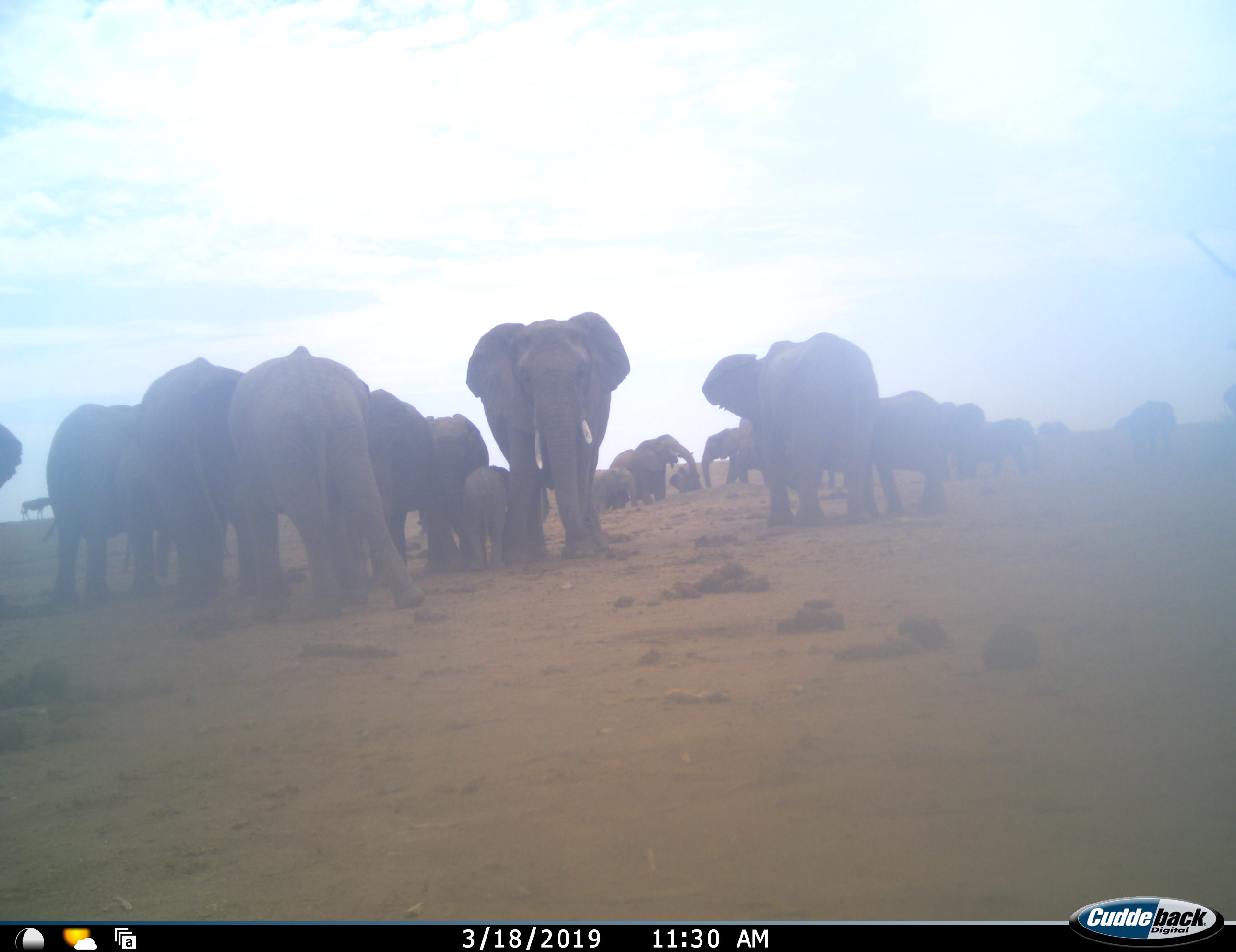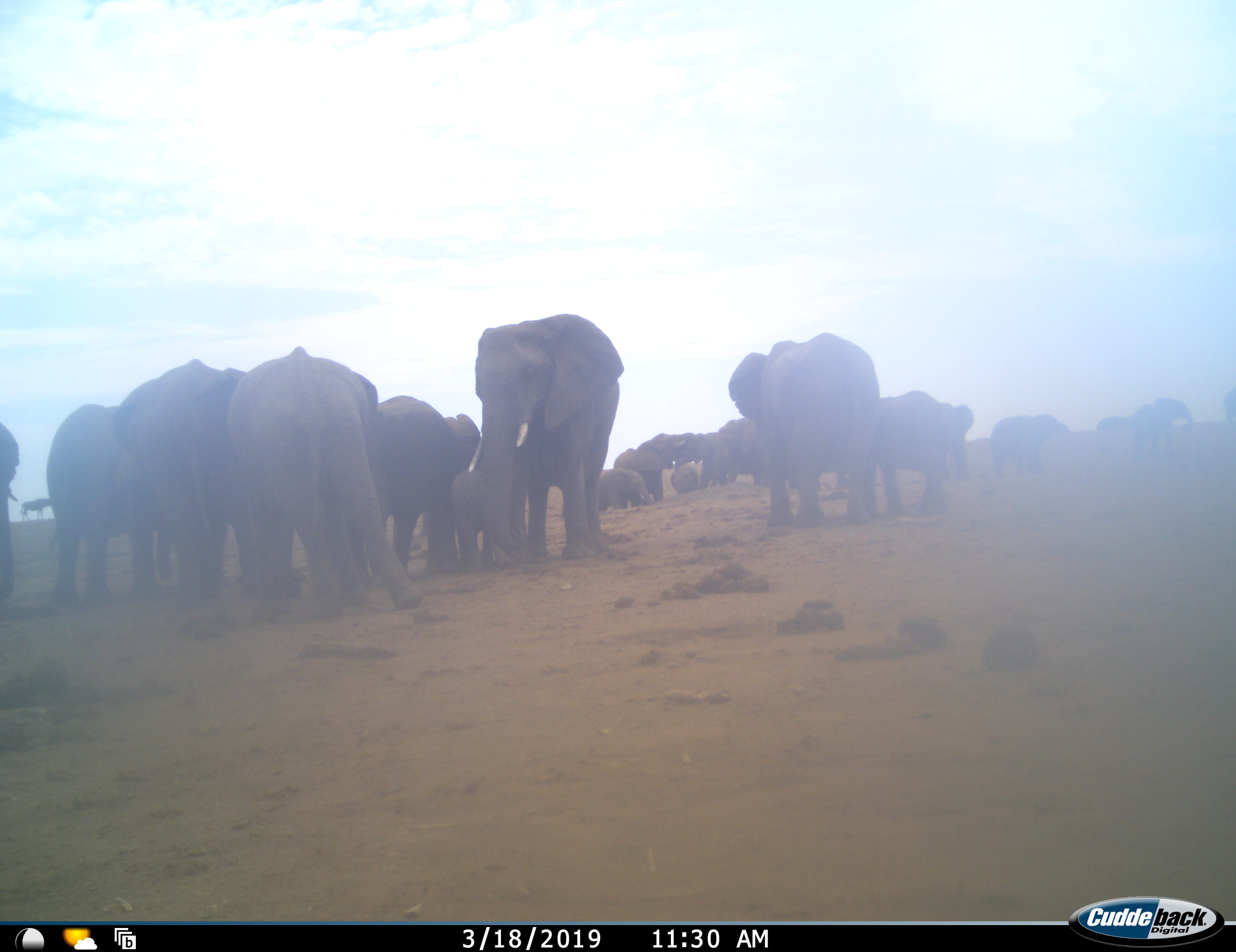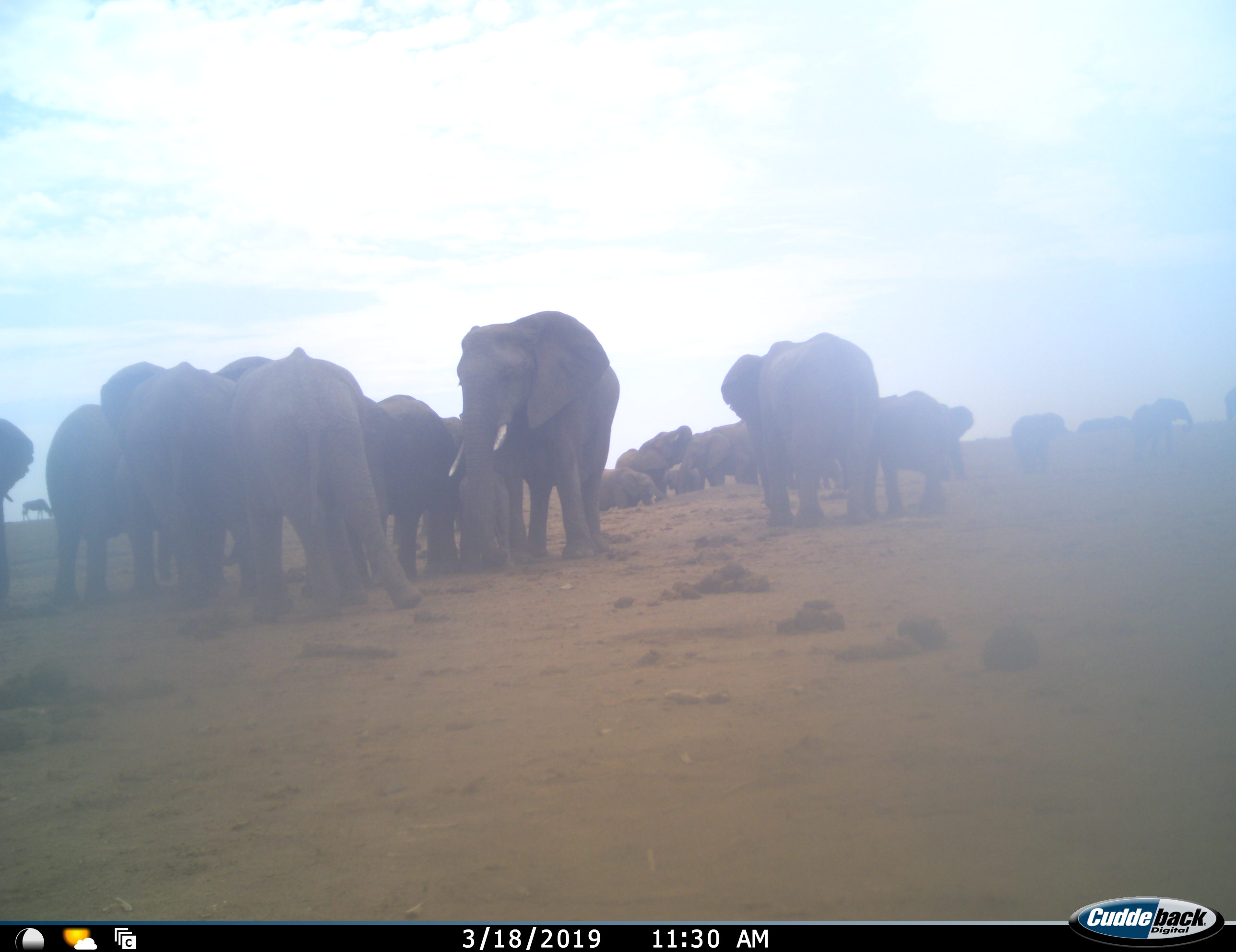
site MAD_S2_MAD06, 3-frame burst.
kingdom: Animalia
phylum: Chordata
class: Mammalia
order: Proboscidea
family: Elephantidae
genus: Loxodonta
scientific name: Loxodonta africana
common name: african bush elephant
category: elephant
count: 11-50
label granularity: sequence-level